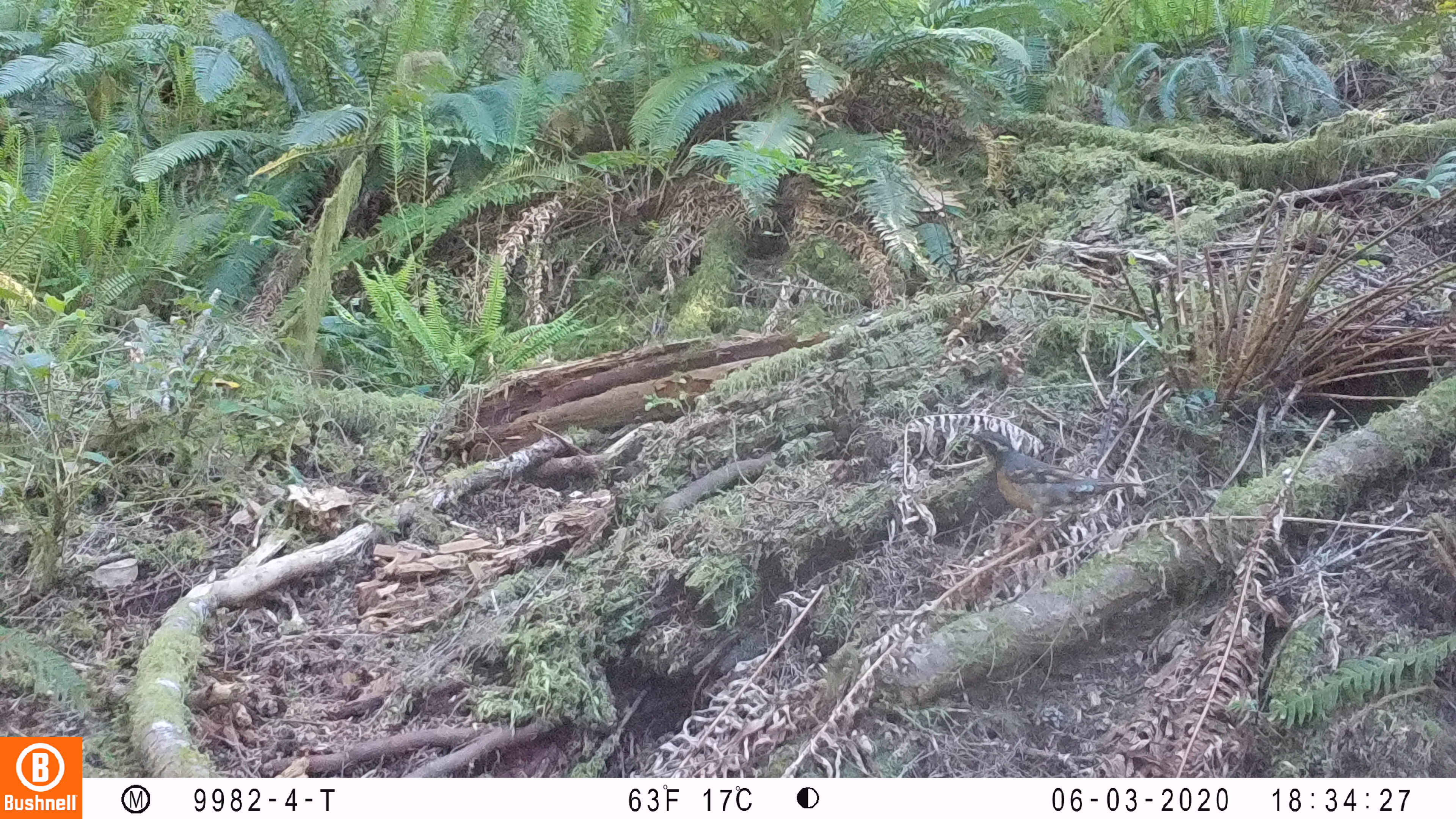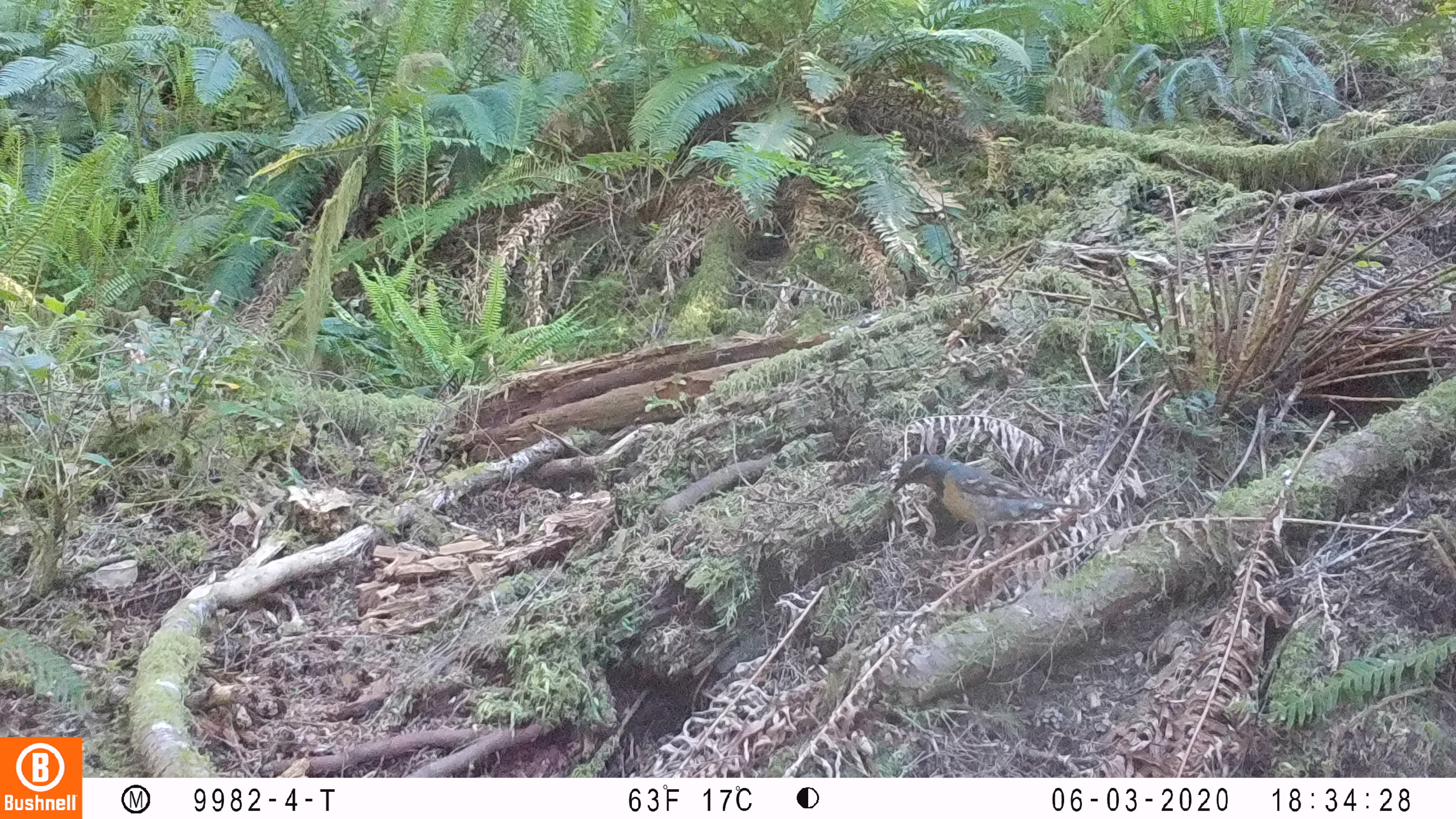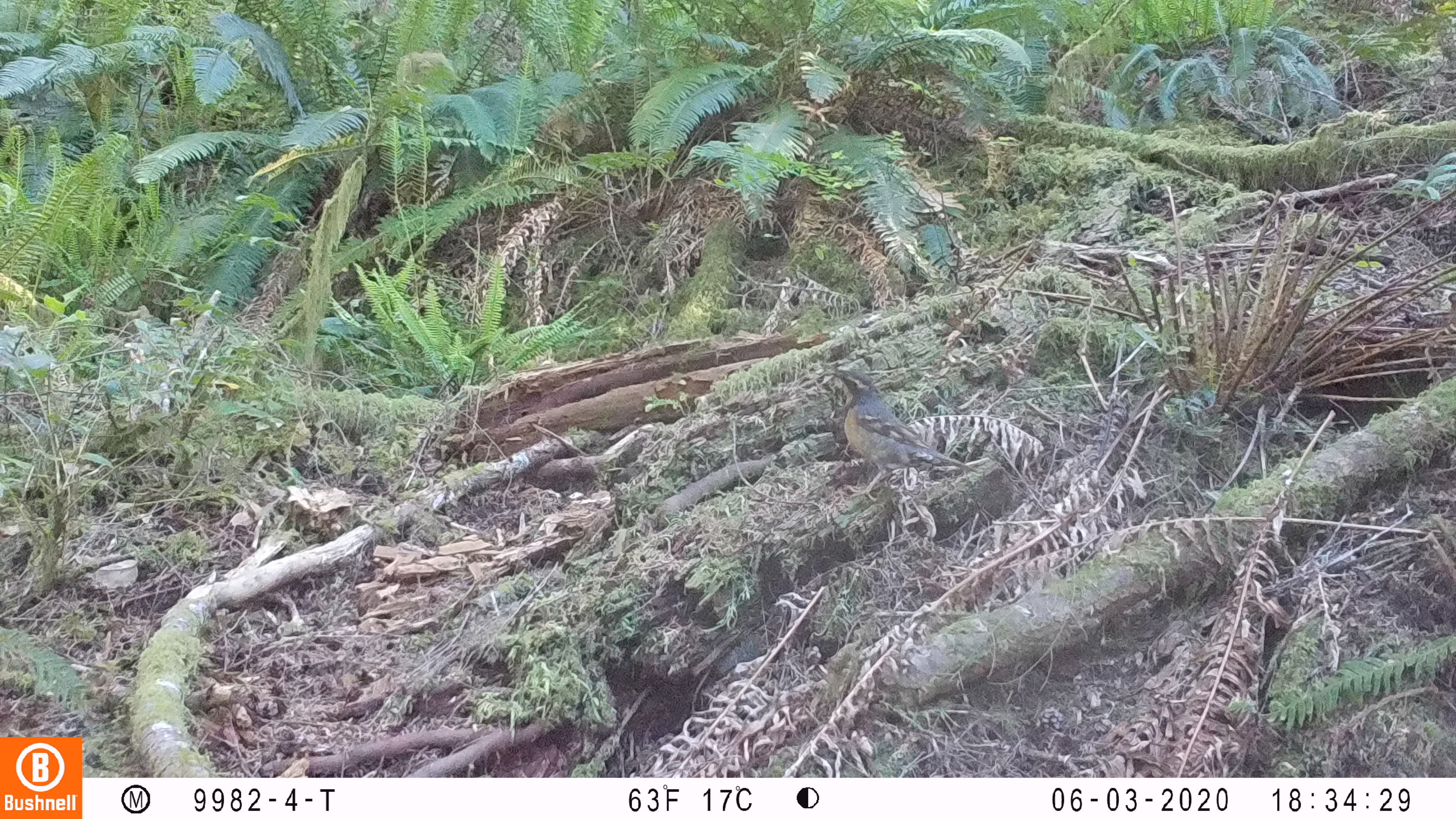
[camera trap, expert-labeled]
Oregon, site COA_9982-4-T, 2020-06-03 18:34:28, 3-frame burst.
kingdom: Animalia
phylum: Chordata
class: Aves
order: Passeriformes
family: Turdidae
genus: Ixoreus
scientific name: Ixoreus naevius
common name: varied thrush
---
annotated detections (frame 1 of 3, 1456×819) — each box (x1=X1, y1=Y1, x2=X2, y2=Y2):
varied thrush: (x1=964, y1=429, x2=1137, y2=526)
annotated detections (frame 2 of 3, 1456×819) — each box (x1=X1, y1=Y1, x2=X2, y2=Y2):
varied thrush: (x1=889, y1=453, x2=1071, y2=557)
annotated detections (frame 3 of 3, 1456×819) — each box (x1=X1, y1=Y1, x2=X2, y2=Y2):
varied thrush: (x1=827, y1=369, x2=974, y2=491)